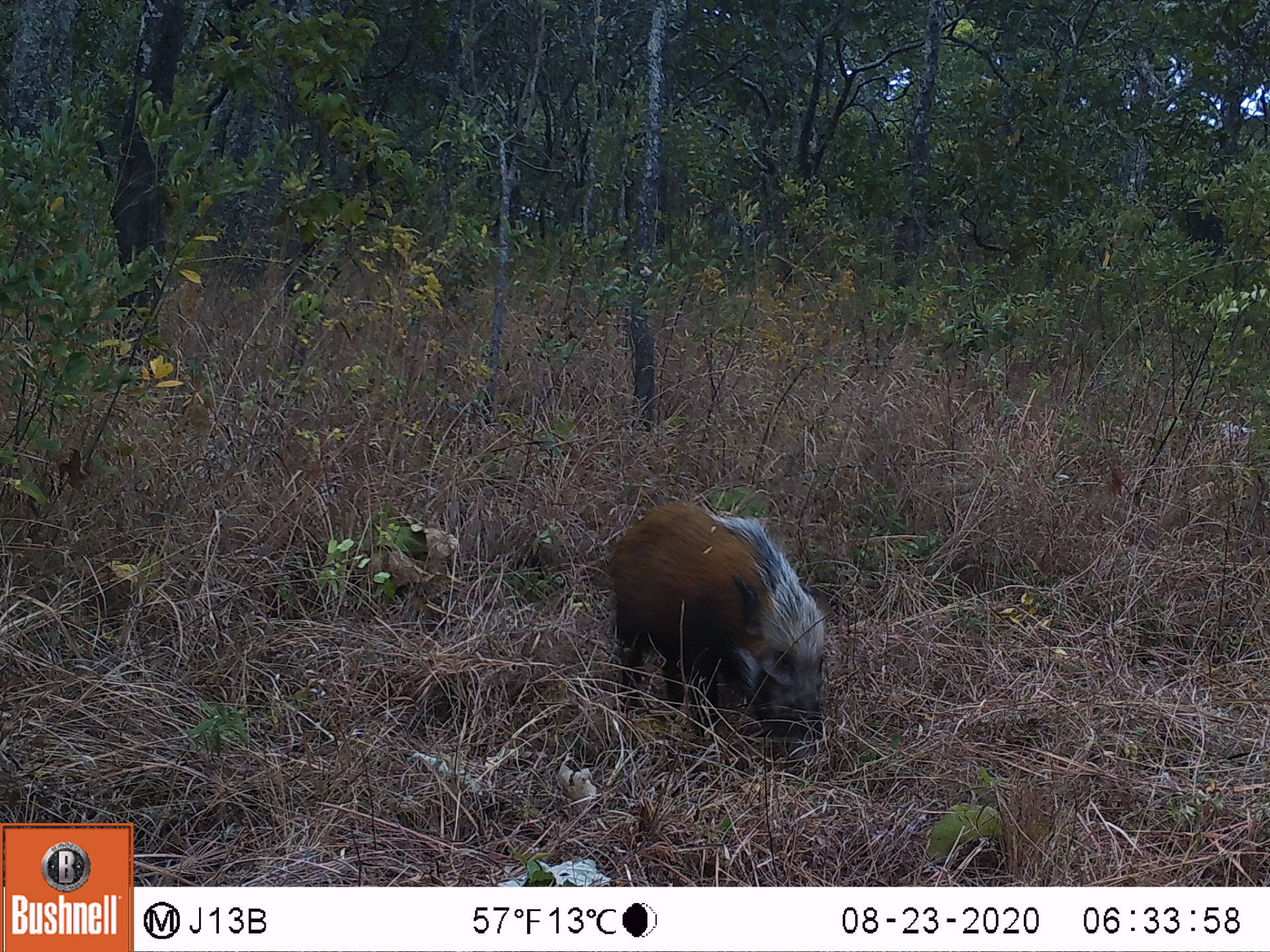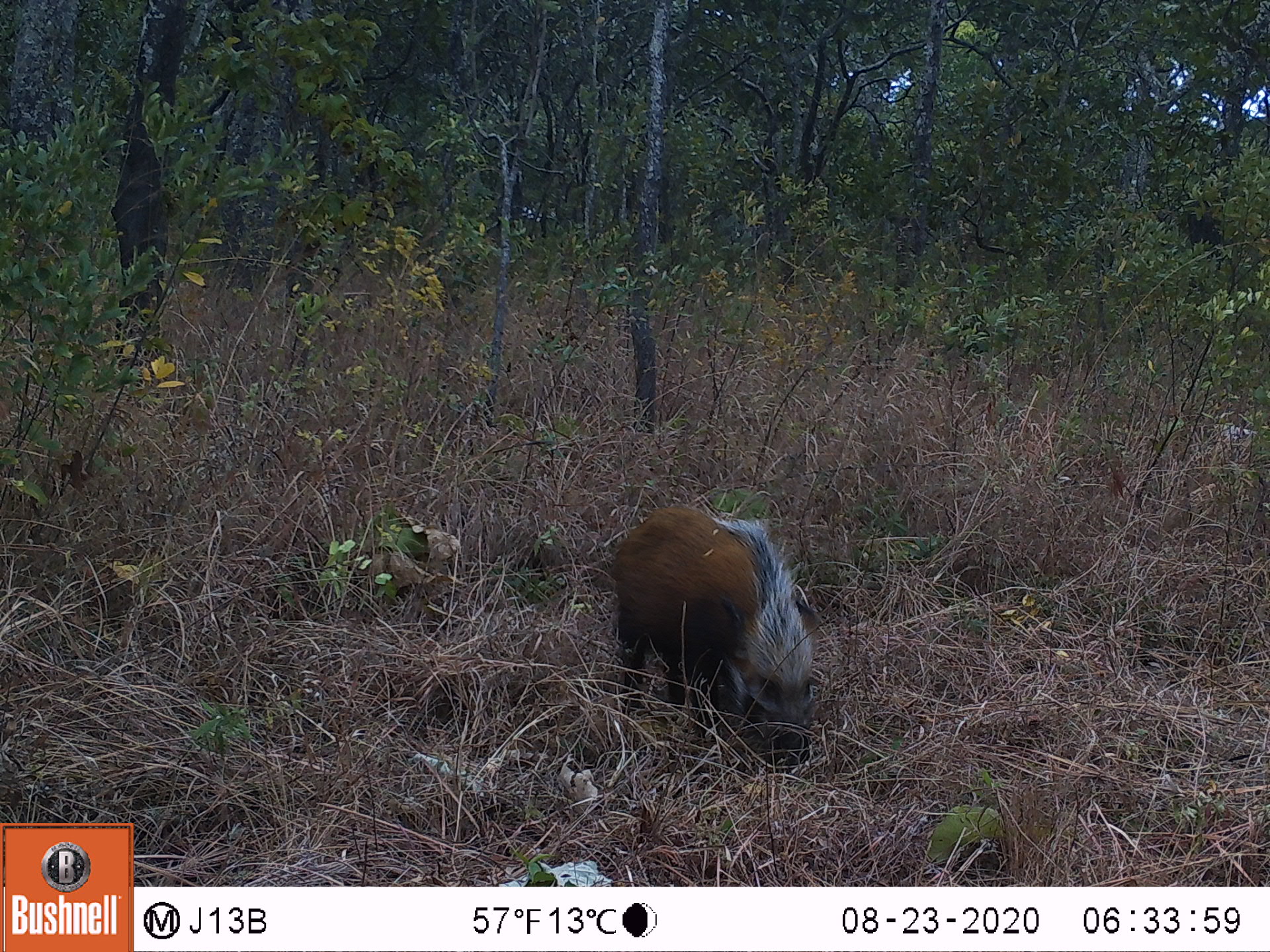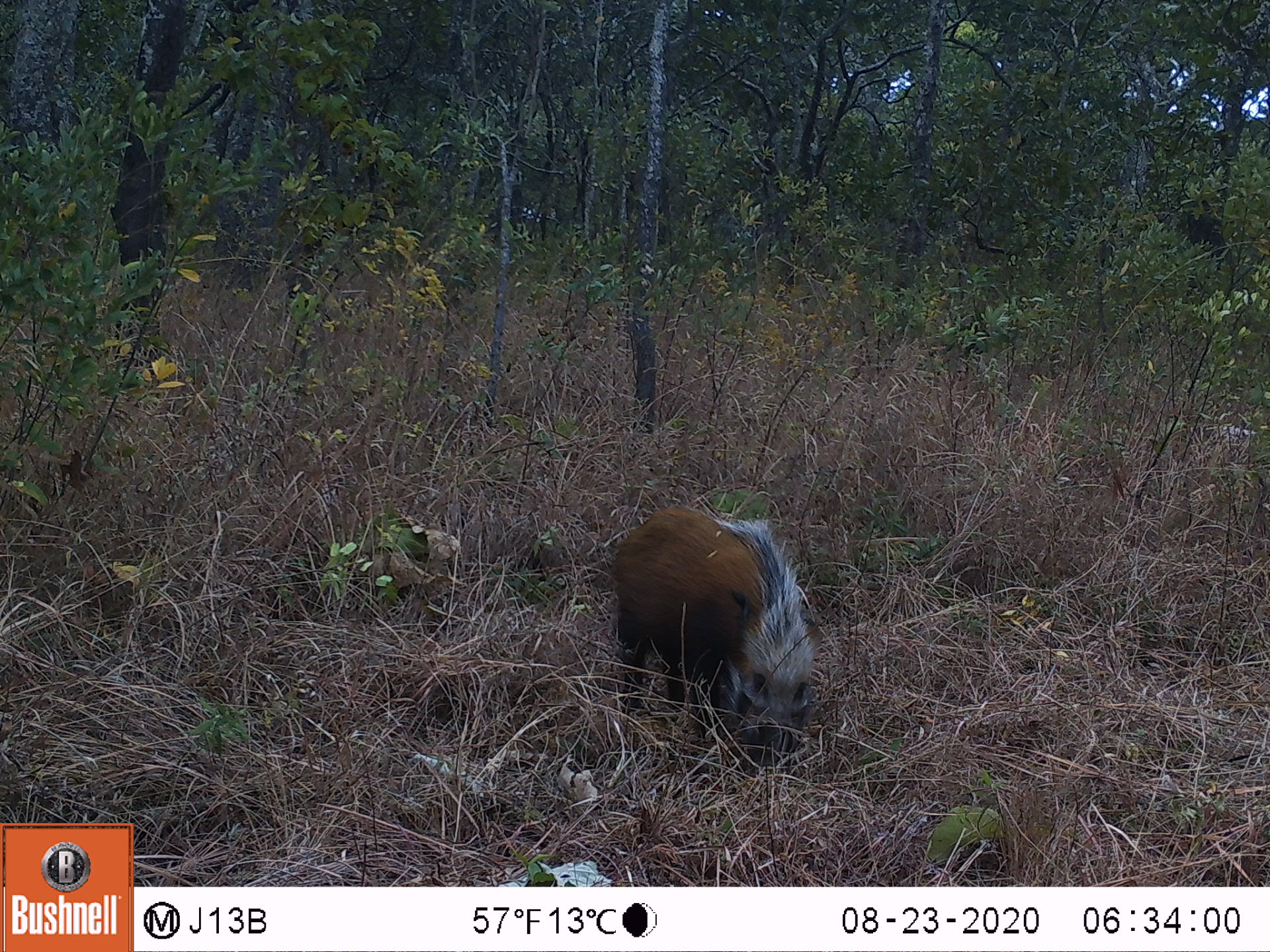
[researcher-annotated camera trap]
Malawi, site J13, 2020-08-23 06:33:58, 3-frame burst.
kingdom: Animalia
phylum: Chordata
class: Mammalia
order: Artiodactyla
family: Suidae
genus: Potamochoerus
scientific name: Potamochoerus larvatus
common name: bushpig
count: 1